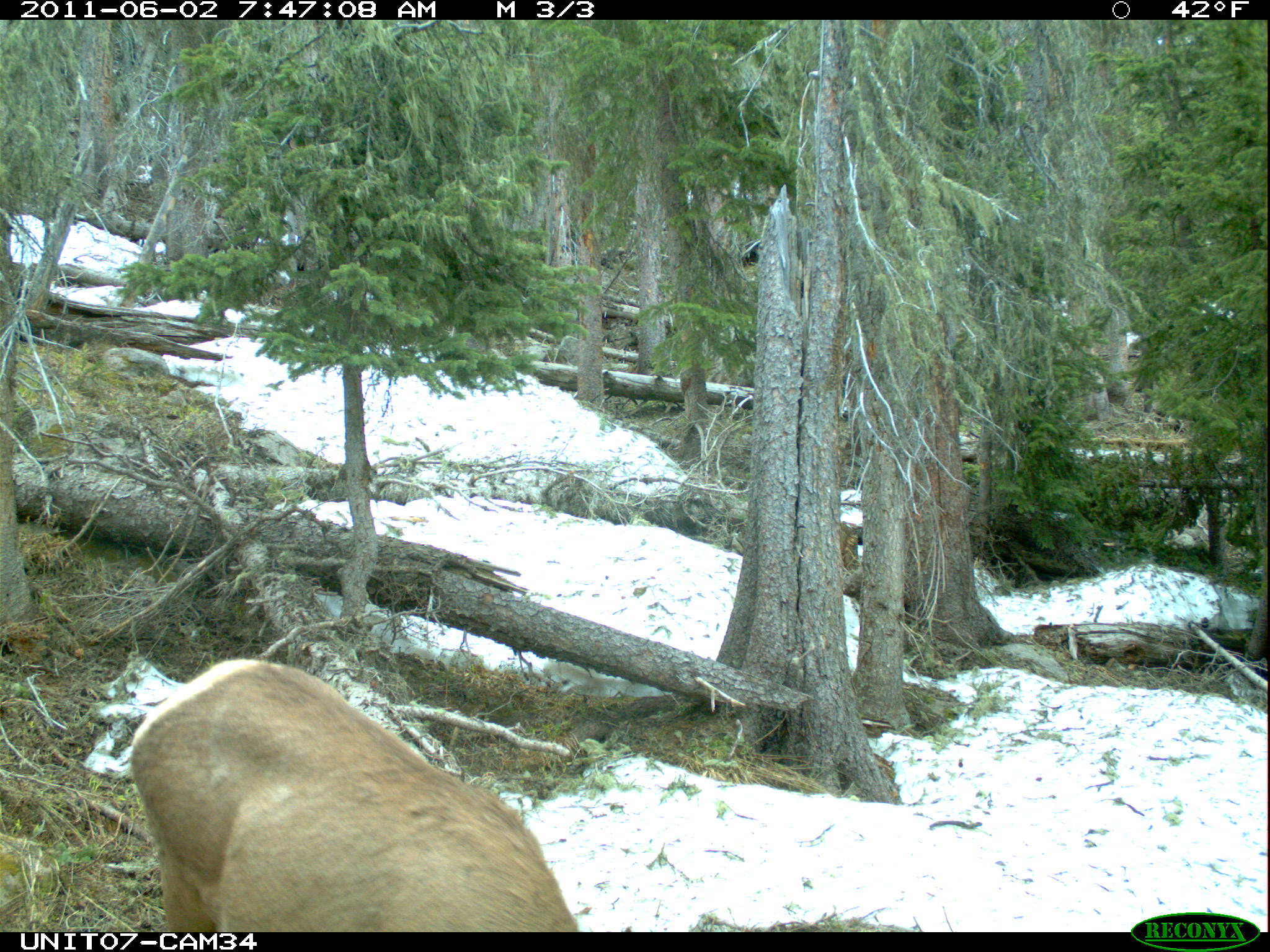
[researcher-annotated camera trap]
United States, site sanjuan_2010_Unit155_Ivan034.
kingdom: Animalia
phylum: Chordata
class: Mammalia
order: Artiodactyla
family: Cervidae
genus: Cervus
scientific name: Cervus elaphus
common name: red deer